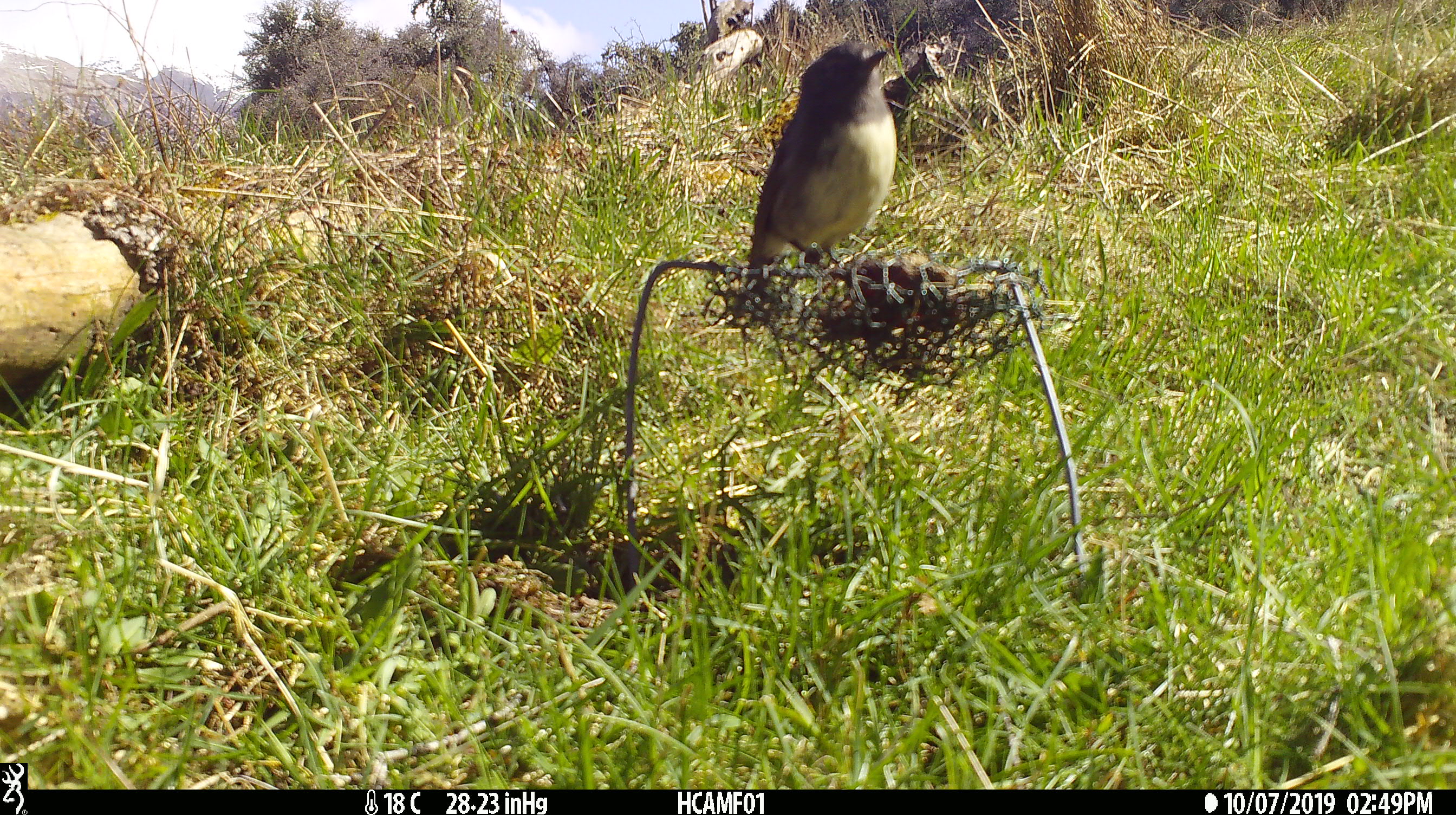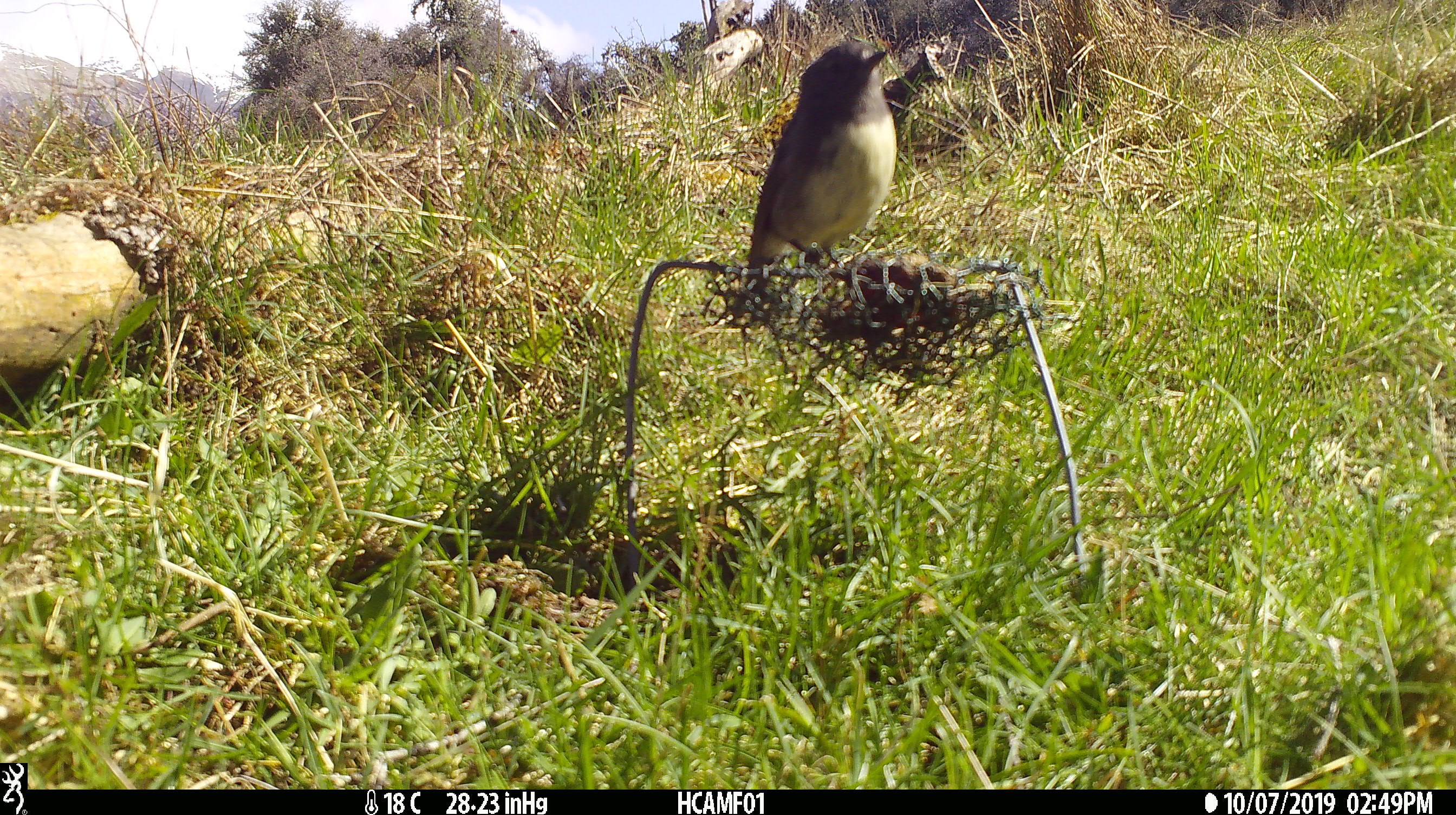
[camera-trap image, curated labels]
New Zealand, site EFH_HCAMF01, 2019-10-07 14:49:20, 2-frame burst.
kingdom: Animalia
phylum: Chordata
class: Aves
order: Passeriformes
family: Petroicidae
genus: Petroica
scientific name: Petroica australis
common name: new zealand robin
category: robin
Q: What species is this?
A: Robin (new zealand robin) (Petroica australis).